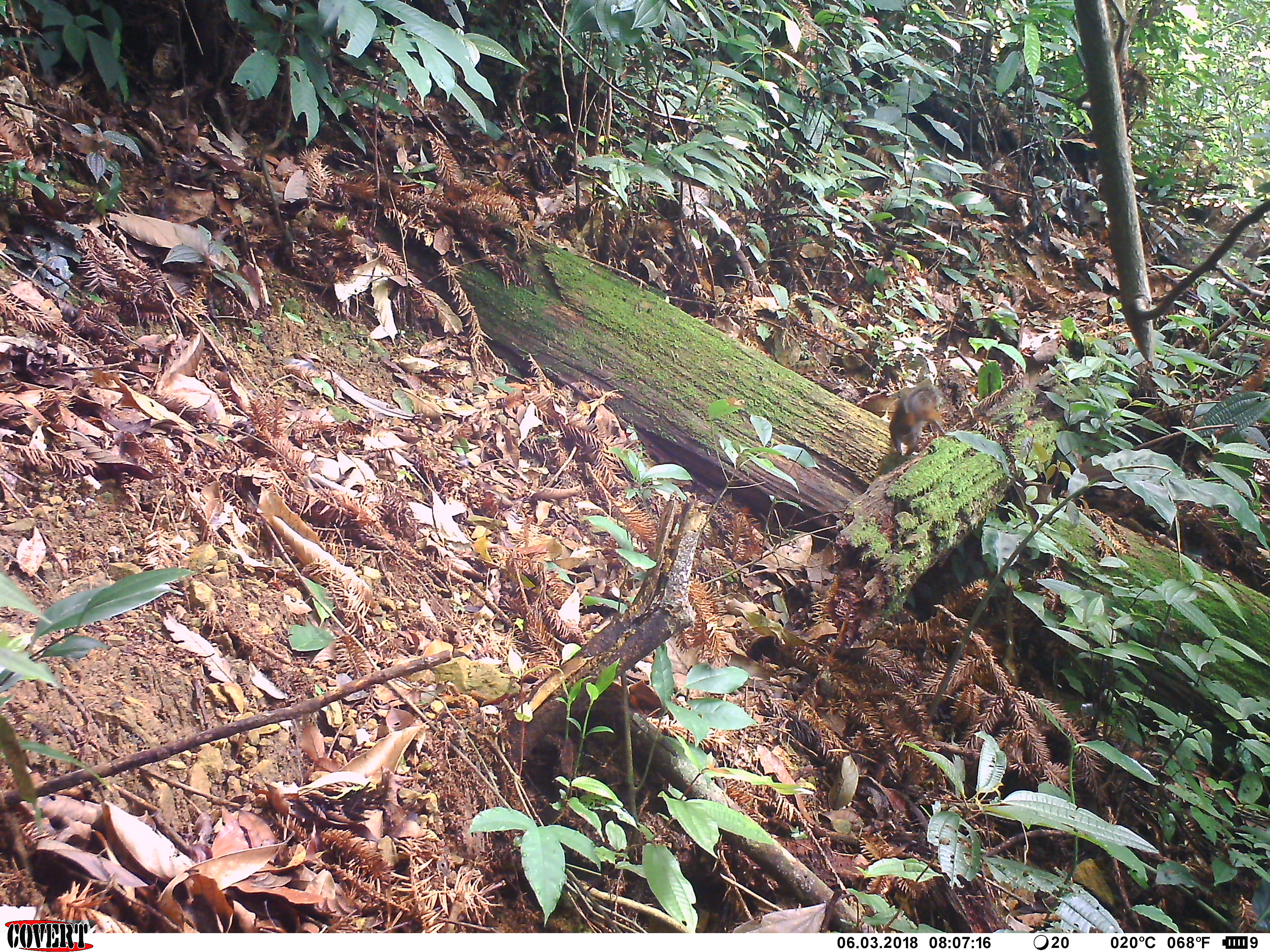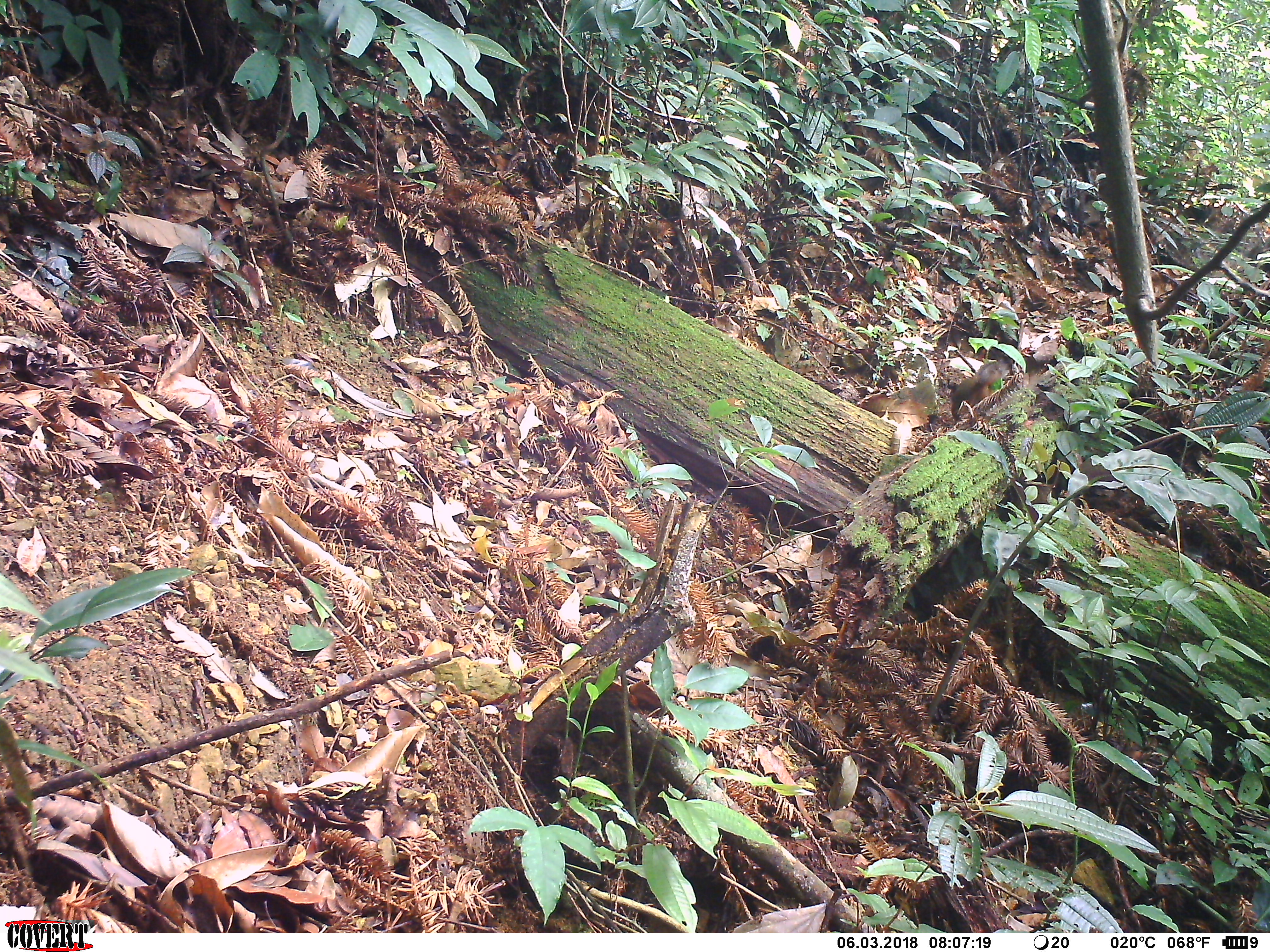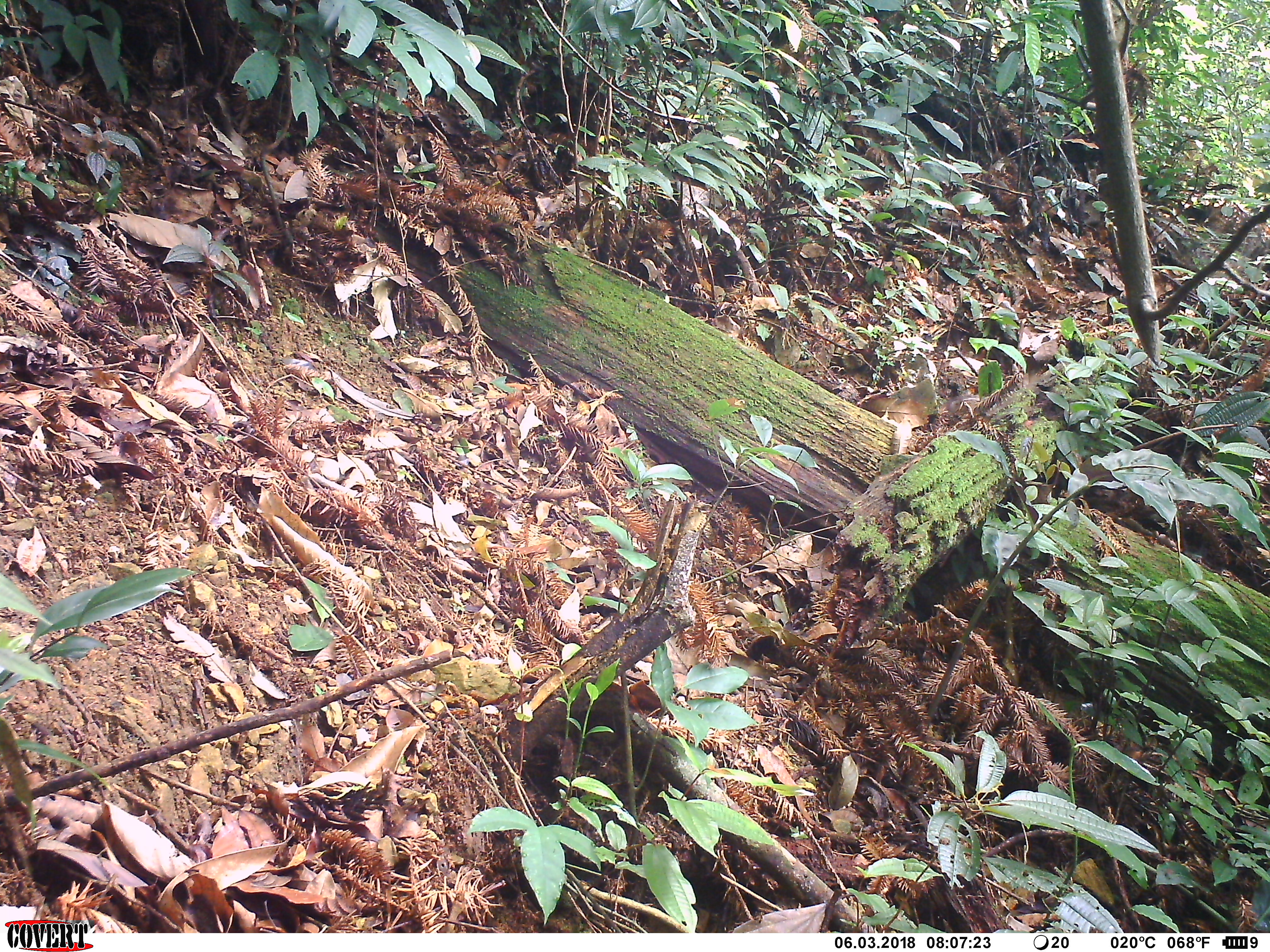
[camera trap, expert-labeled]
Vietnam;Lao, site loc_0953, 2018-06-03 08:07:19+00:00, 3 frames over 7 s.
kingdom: Animalia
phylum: Chordata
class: Mammalia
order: Rodentia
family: Sciuridae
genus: Sciurus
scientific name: Sciurus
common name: squirrel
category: unidentified squirrel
Unidentified squirrel (squirrel) (Sciurus). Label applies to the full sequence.